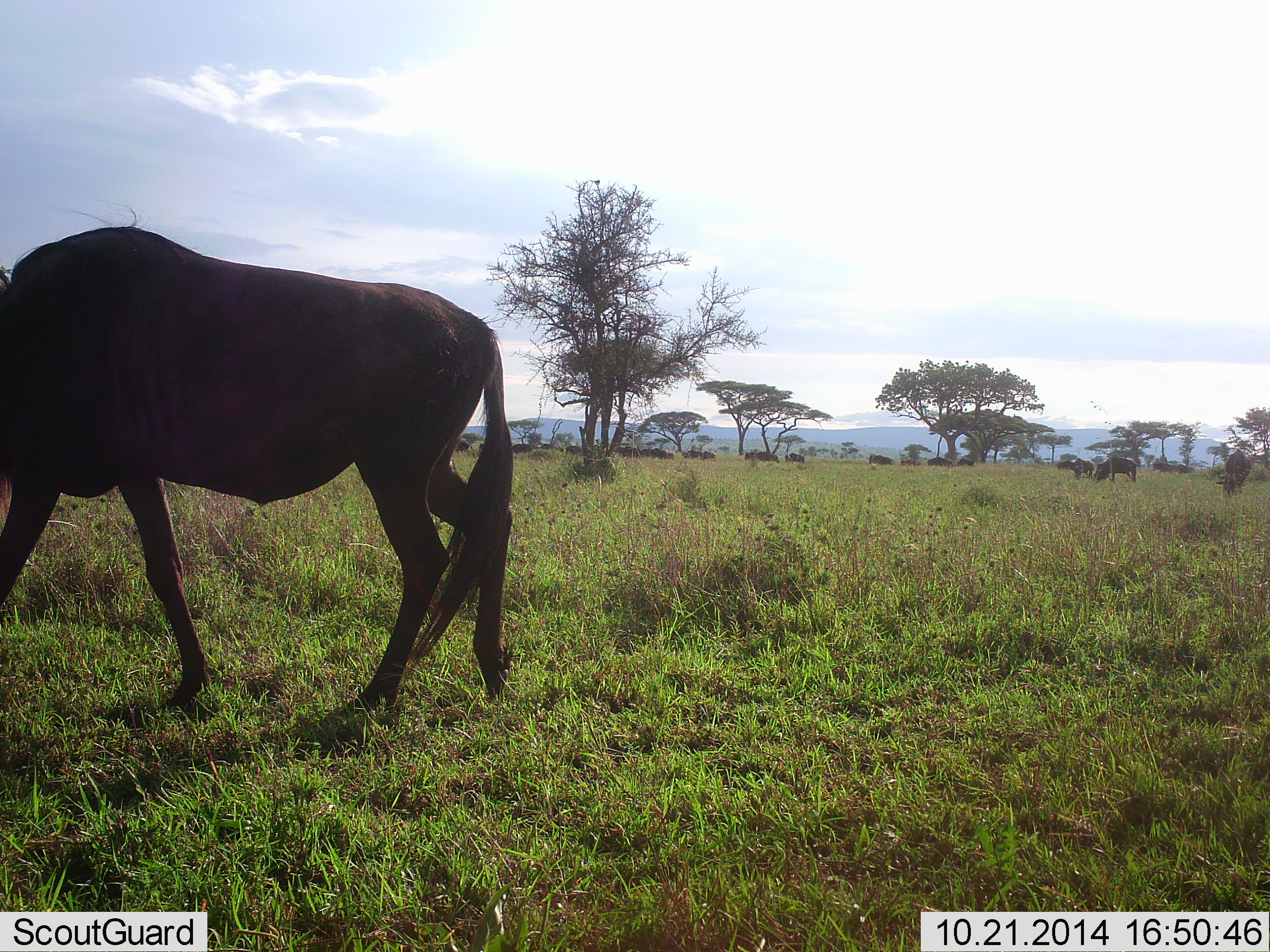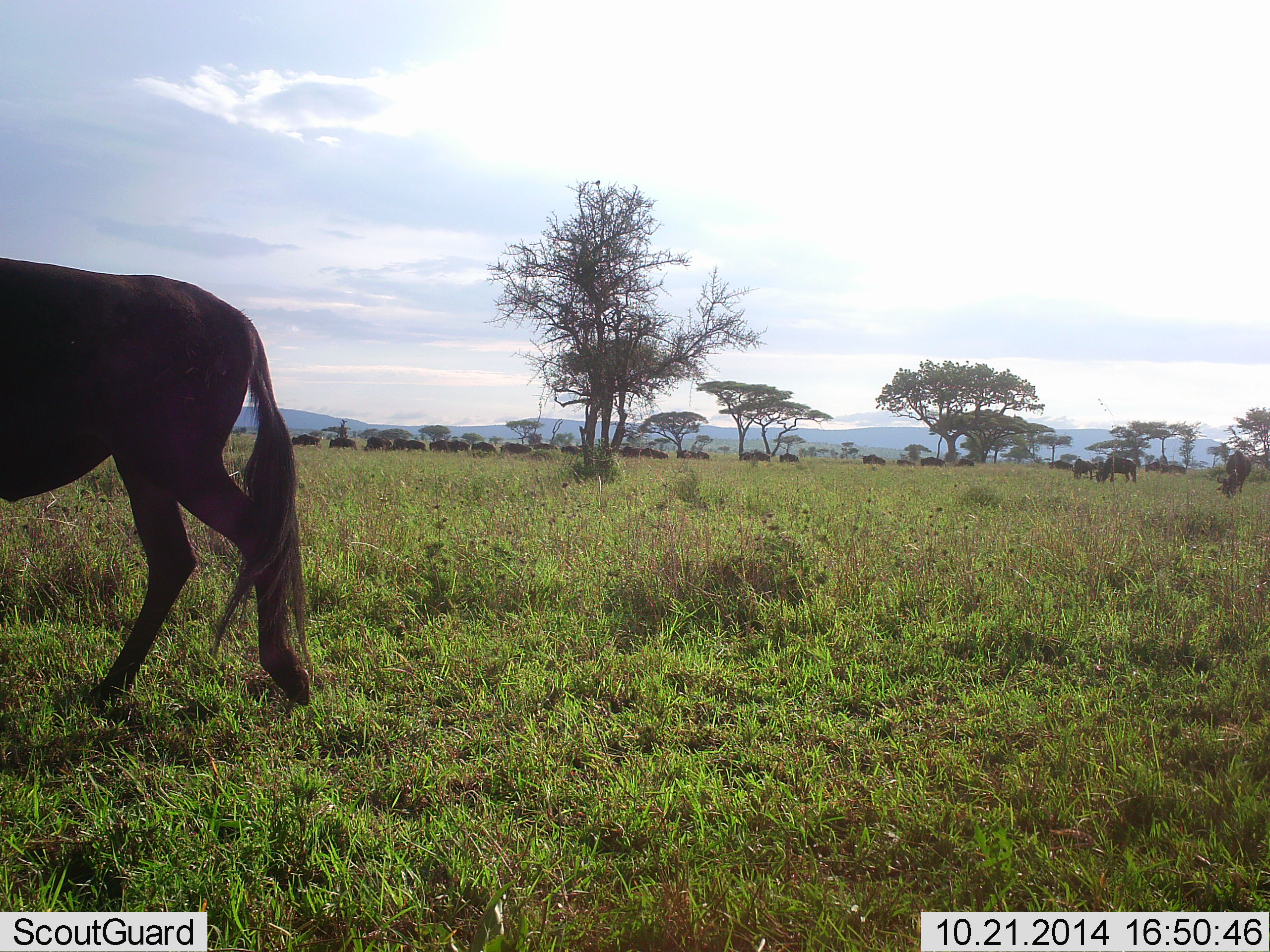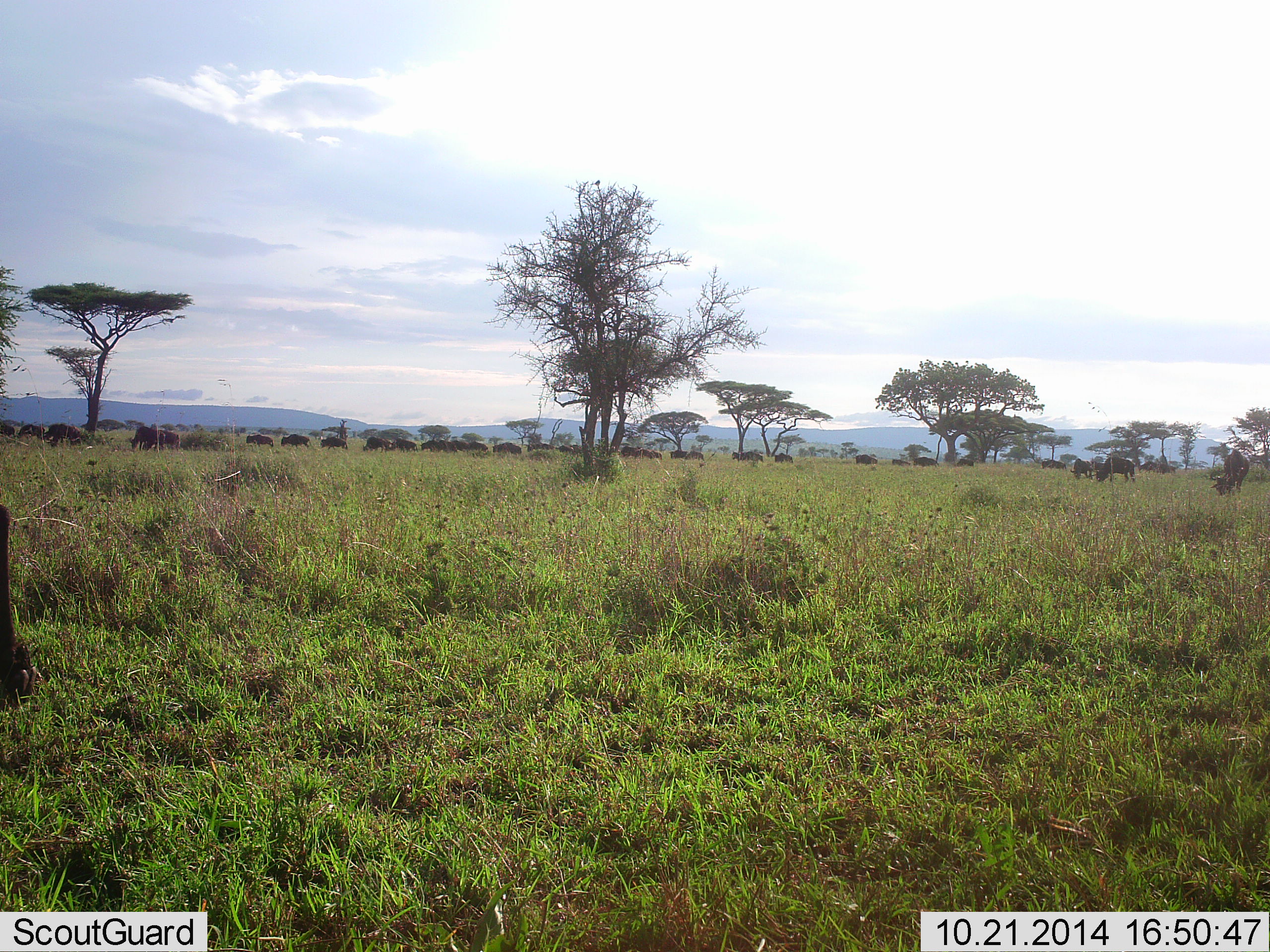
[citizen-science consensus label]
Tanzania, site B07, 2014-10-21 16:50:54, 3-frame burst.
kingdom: Animalia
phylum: Chordata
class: Mammalia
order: Artiodactyla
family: Bovidae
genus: Connochaetes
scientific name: Connochaetes taurinus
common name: blue wildebeest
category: wildebeest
Wildebeest (blue wildebeest) (Connochaetes taurinus), count 11-50. Behavior (volunteer vote fractions): standing 10%, resting 10%, moving 100%, interacting 0%. Young present (vote fraction): 0%. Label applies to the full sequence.